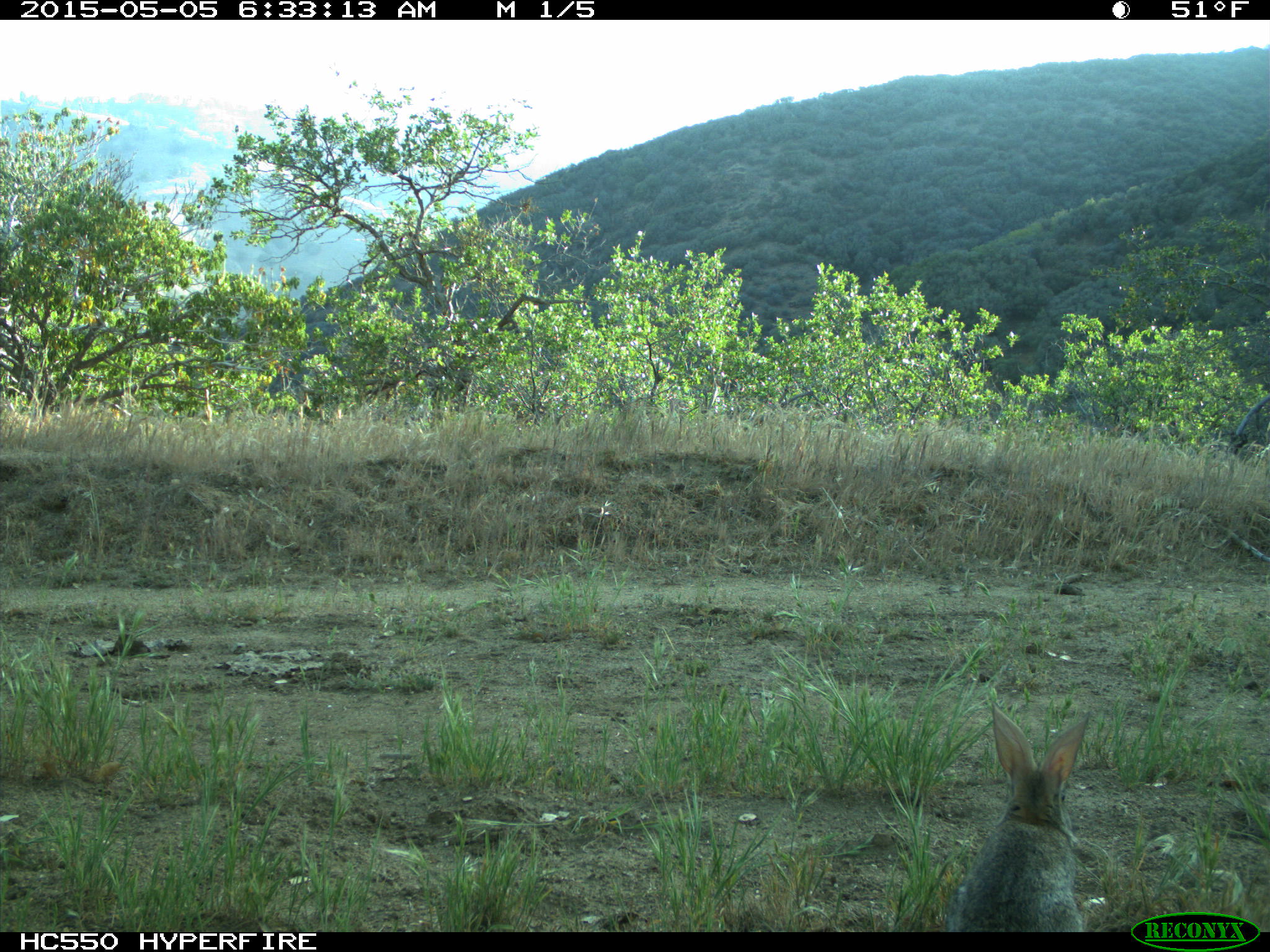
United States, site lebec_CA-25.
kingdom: Animalia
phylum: Chordata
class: Mammalia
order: Lagomorpha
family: Leporidae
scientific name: Leporidae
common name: rabbits and hares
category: unidentified rabbit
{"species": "unidentified rabbit (rabbits and hares) (Leporidae)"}